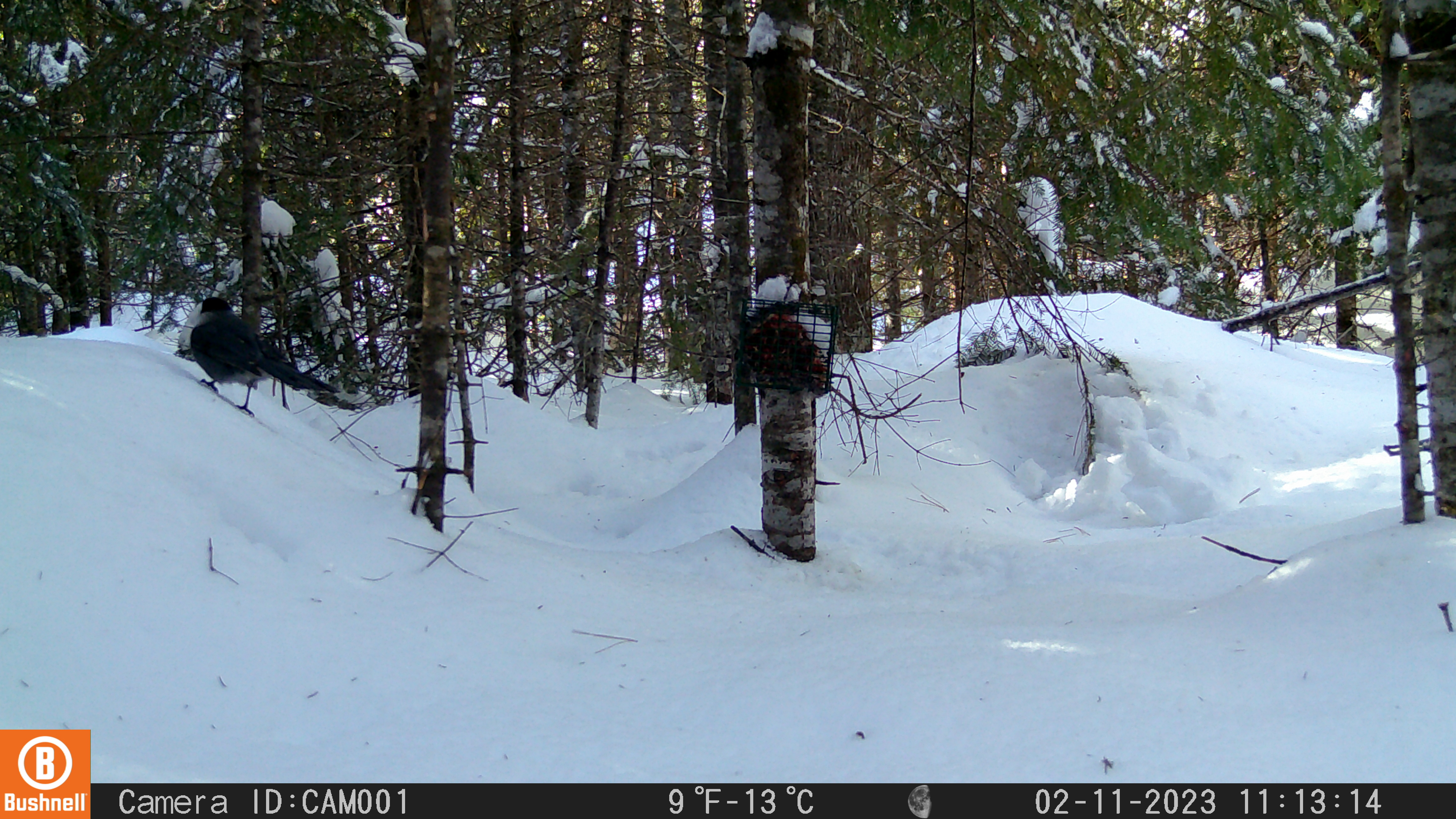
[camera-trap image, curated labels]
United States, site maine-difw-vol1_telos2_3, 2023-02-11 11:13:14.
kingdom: Animalia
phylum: Chordata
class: Aves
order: Passeriformes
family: Corvidae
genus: Perisoreus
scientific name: Perisoreus canadensis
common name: canada jay